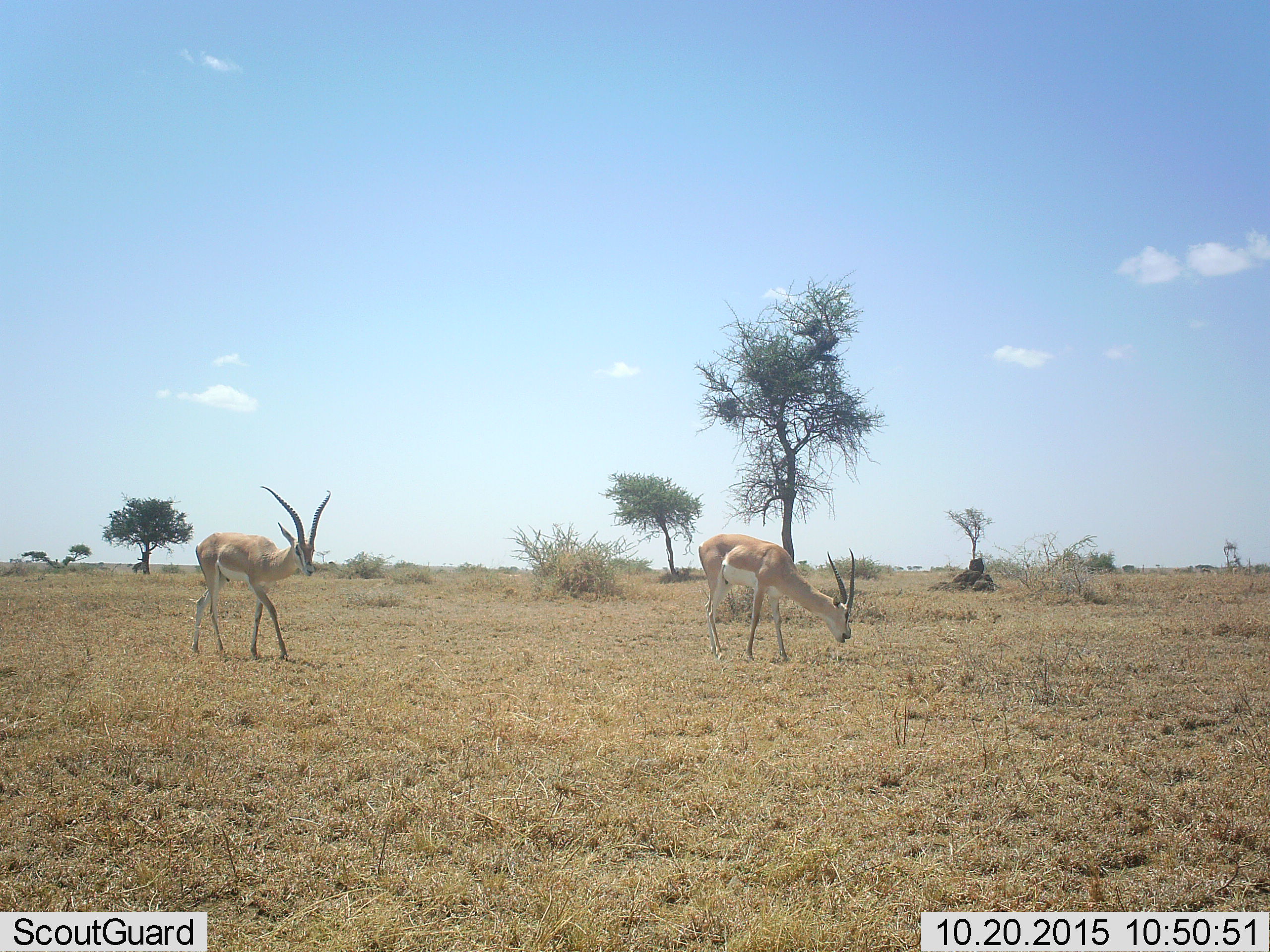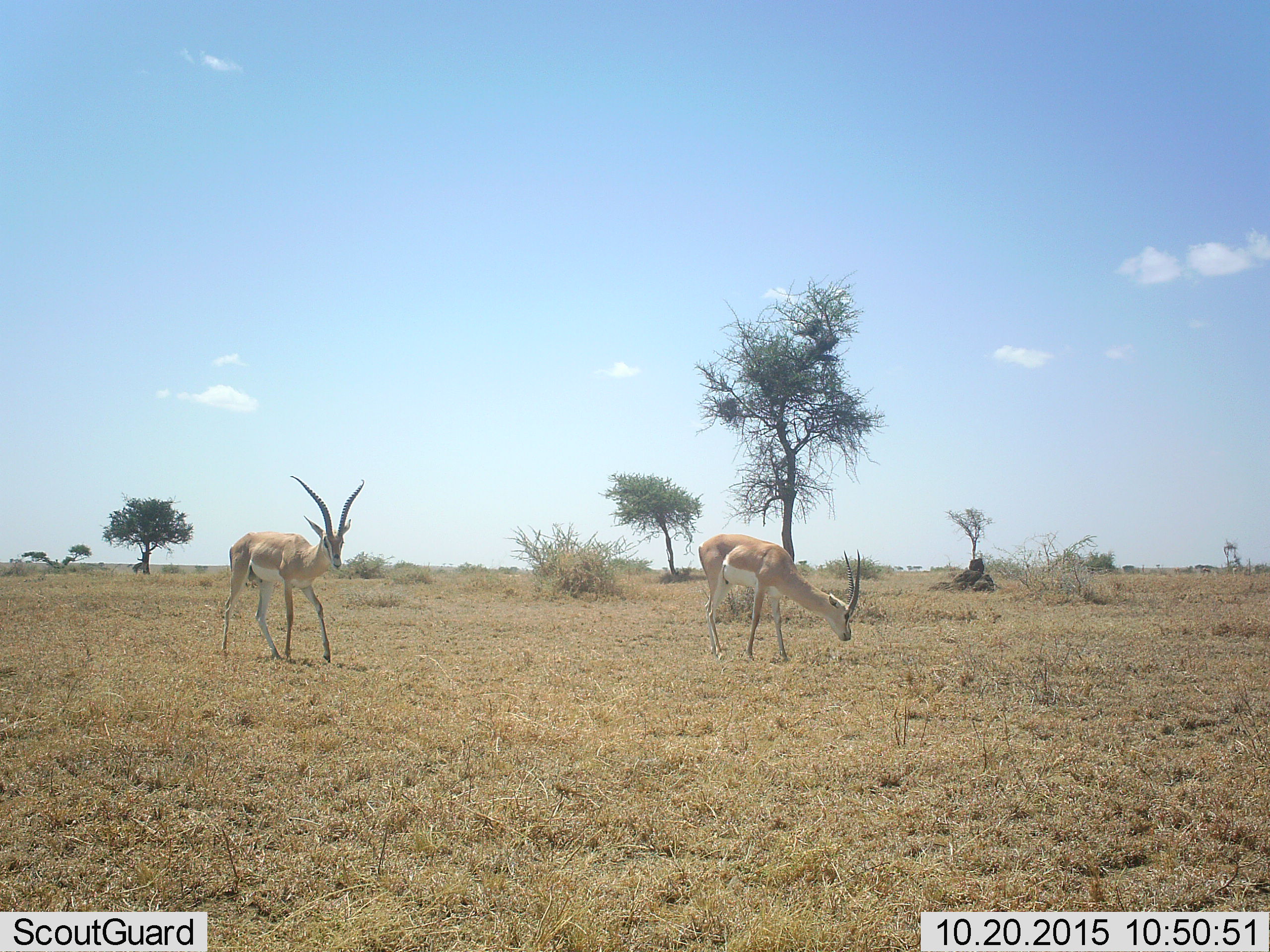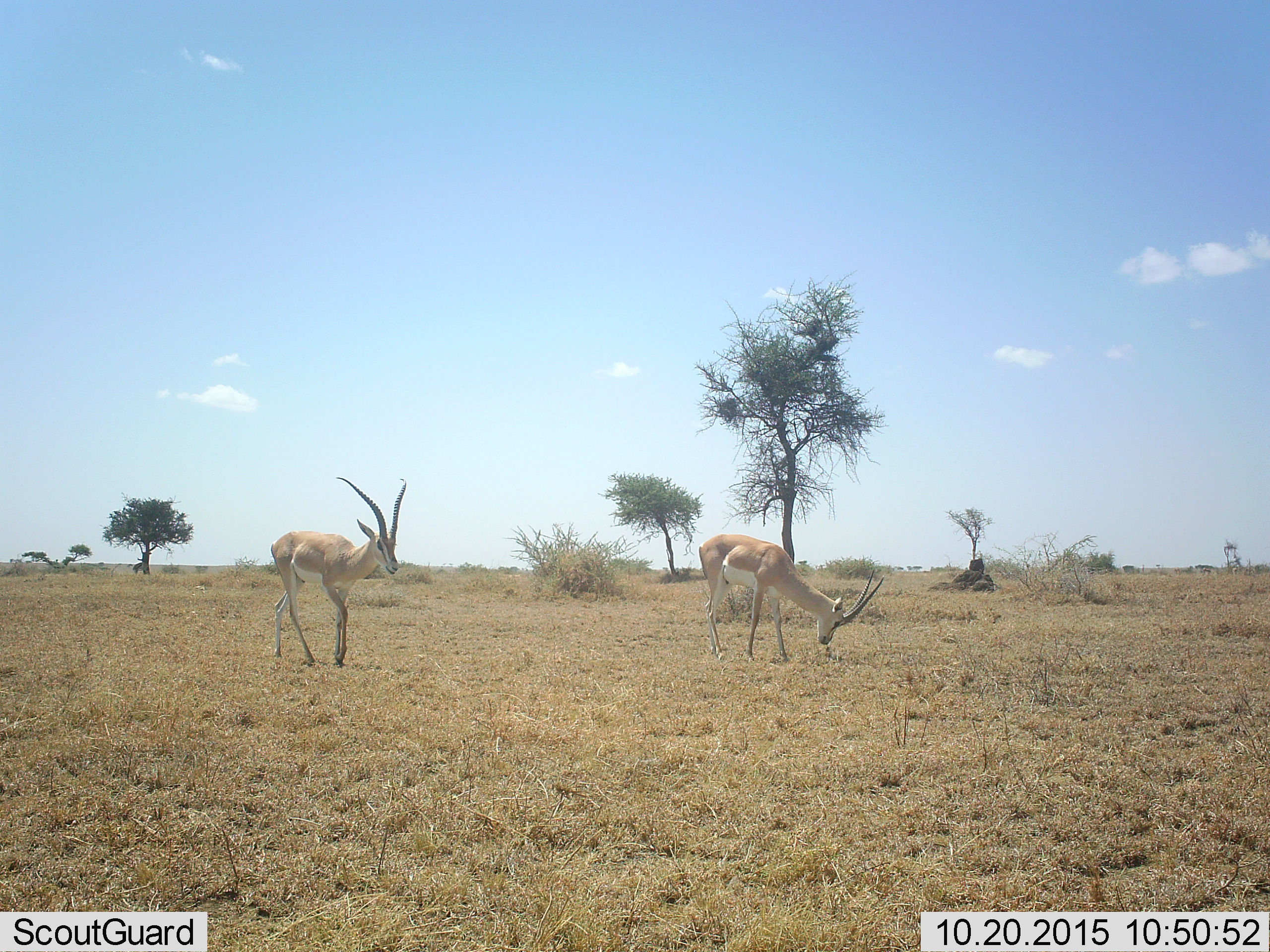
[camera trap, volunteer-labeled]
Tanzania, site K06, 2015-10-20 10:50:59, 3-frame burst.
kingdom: Animalia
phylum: Chordata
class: Mammalia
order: Artiodactyla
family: Bovidae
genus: Nanger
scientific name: Nanger granti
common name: grant's gazelle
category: gazellegrants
Gazellegrants (grant's gazelle) (Nanger granti), count 2. Behavior (volunteer vote fractions): standing 44%, resting 0%, moving 78%, interacting 0%. Young present (vote fraction): 0%. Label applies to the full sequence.